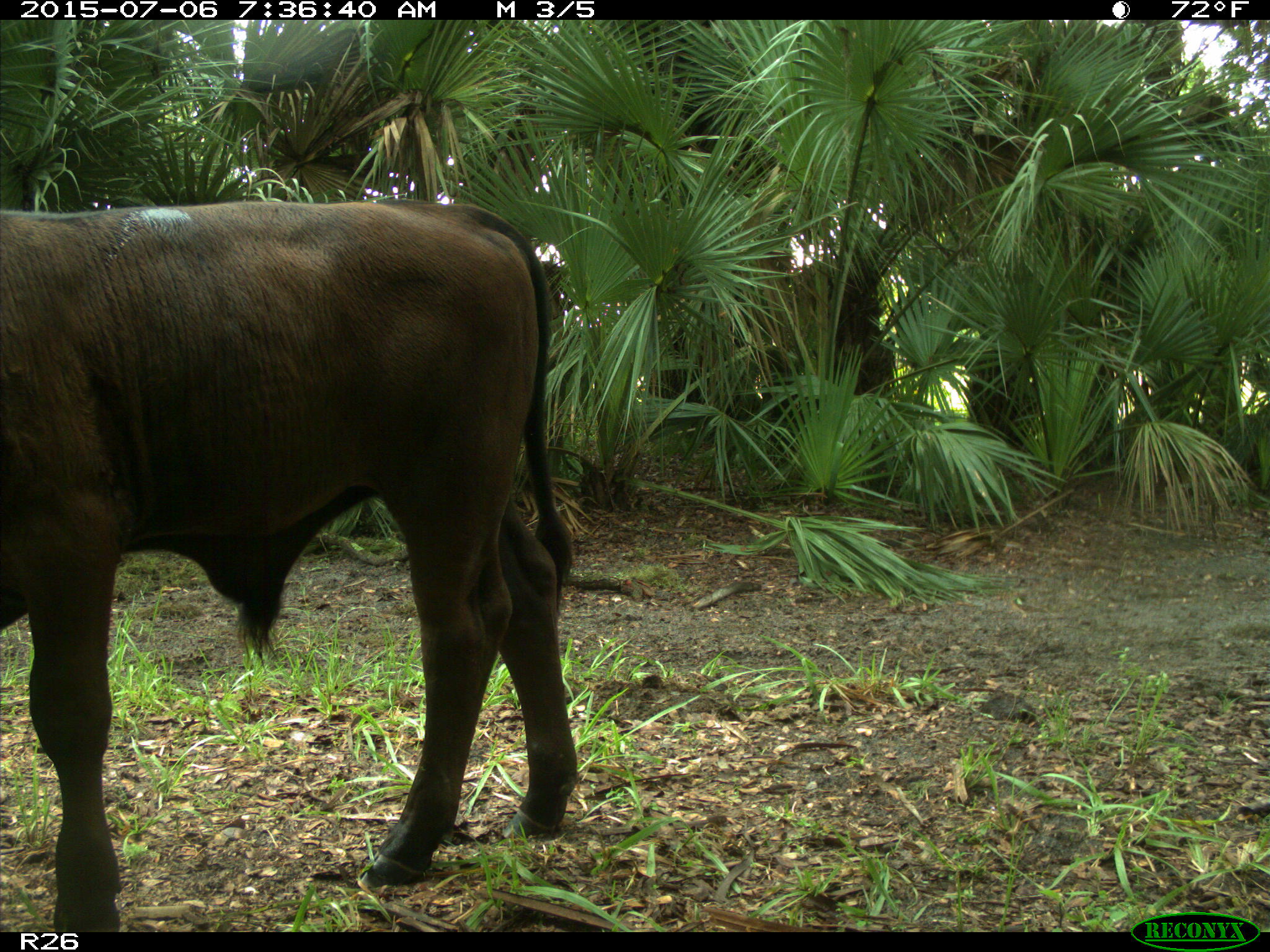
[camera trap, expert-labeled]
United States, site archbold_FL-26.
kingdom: Animalia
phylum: Chordata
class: Mammalia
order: Artiodactyla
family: Bovidae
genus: Bos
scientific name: Bos taurus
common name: domestic cow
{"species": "Bos taurus (domestic cow)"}